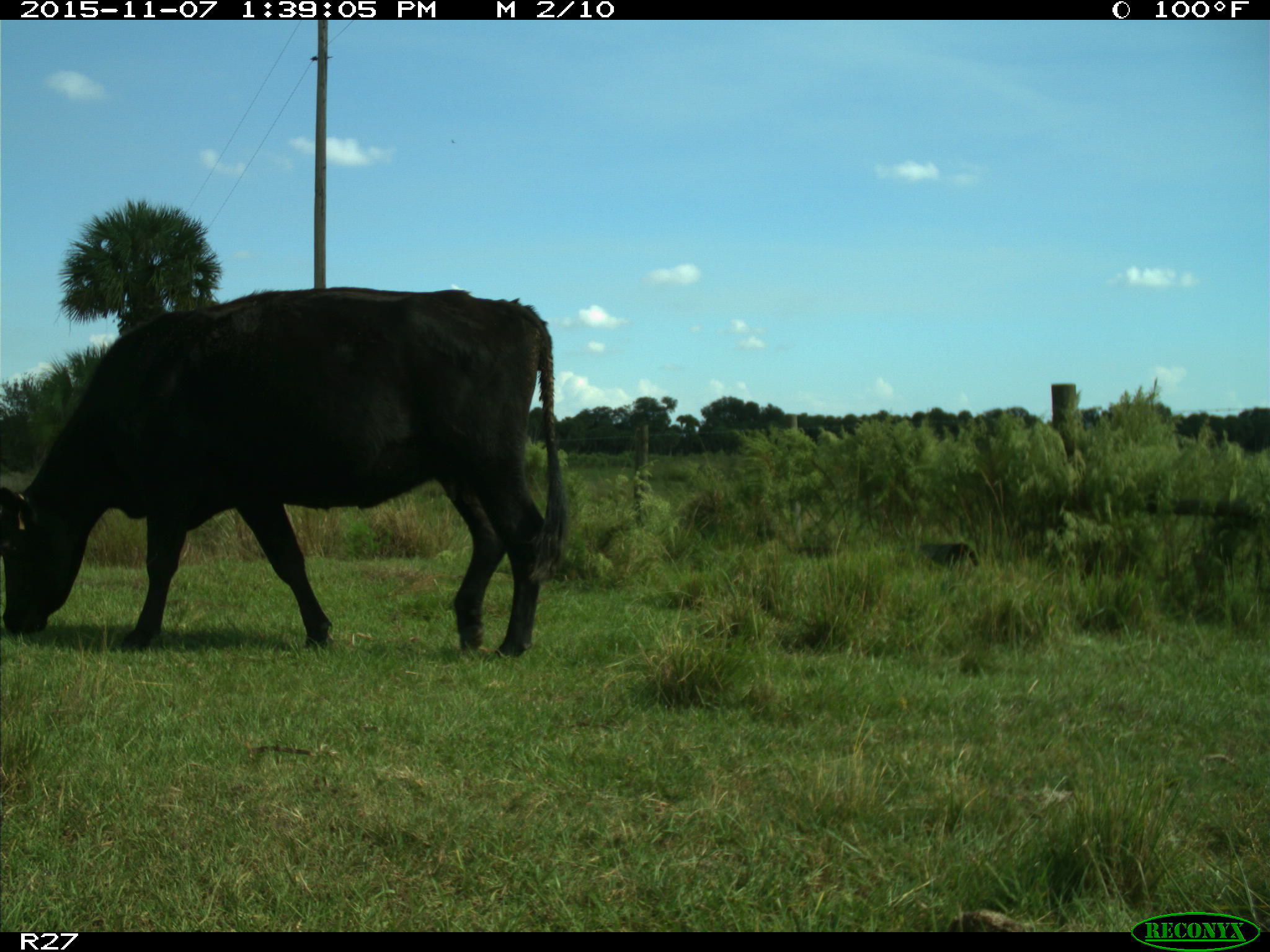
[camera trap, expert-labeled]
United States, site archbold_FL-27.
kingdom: Animalia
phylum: Chordata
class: Mammalia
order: Artiodactyla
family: Bovidae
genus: Bos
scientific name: Bos taurus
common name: domestic cow